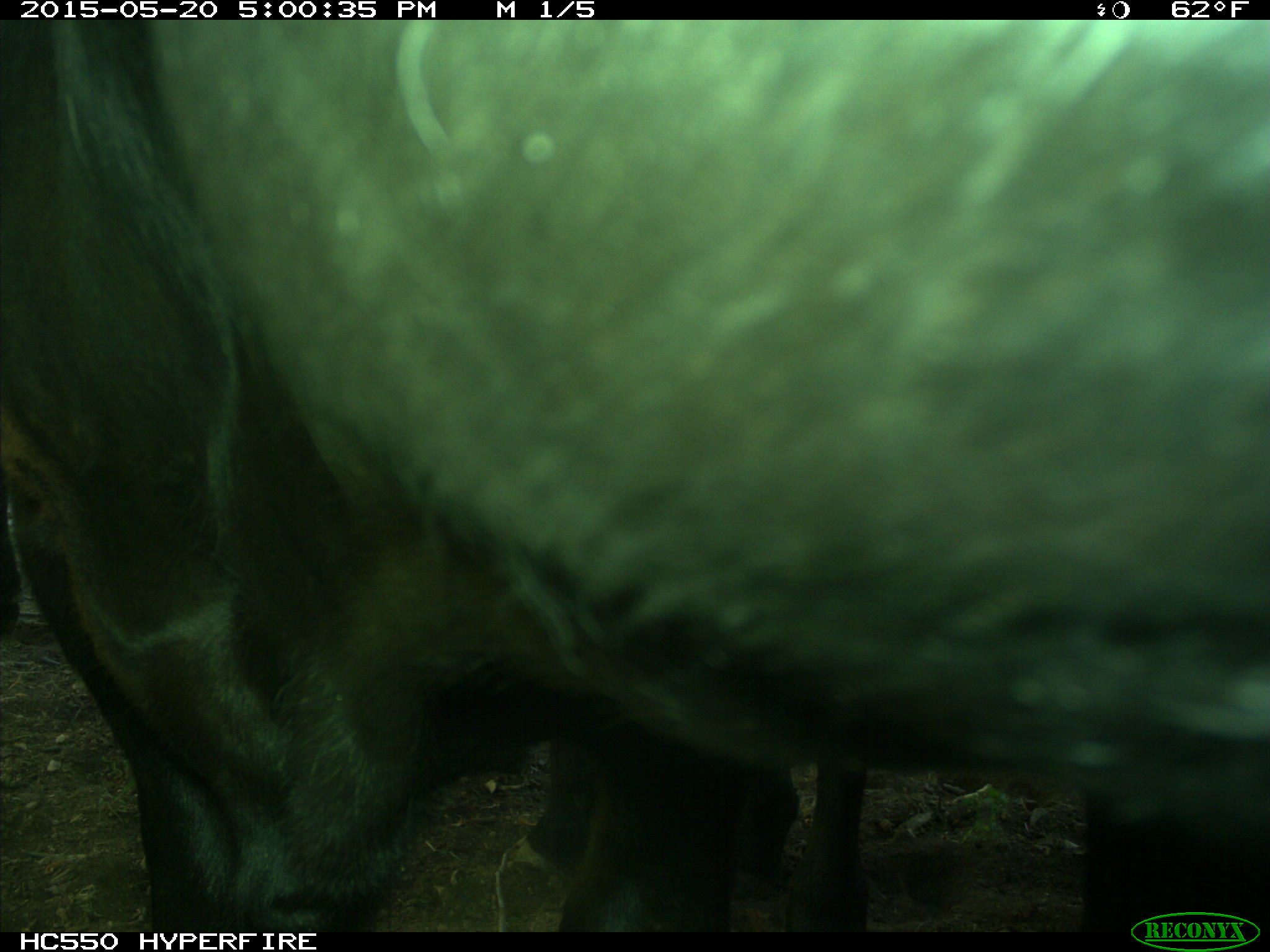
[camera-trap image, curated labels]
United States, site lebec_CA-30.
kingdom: Animalia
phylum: Chordata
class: Mammalia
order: Artiodactyla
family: Bovidae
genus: Bos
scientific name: Bos taurus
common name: domestic cow